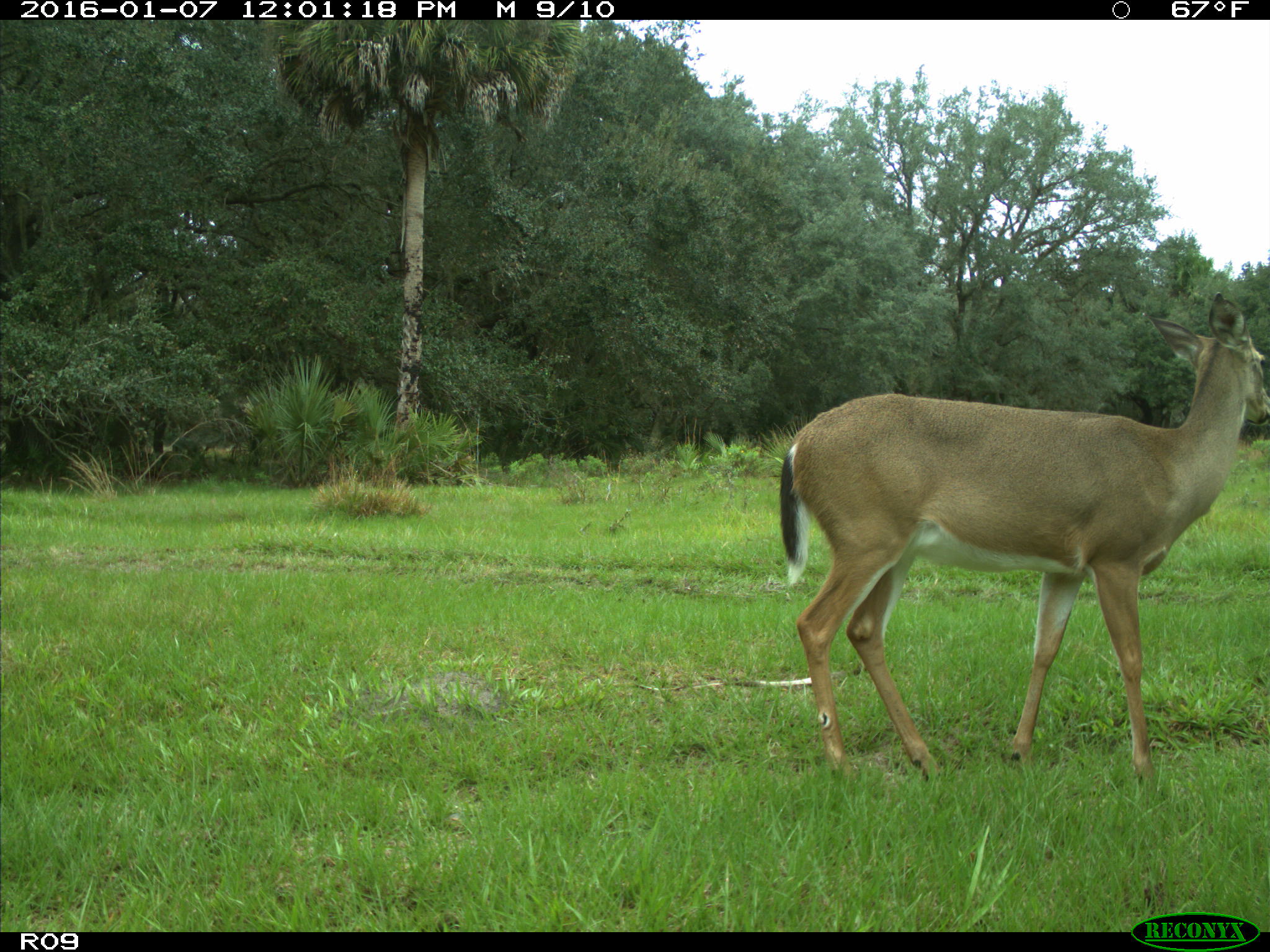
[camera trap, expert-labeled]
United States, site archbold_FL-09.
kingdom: Animalia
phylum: Chordata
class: Mammalia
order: Artiodactyla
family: Cervidae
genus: Odocoileus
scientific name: Odocoileus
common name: deer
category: unidentified deer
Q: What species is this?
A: Unidentified deer (deer) (Odocoileus).